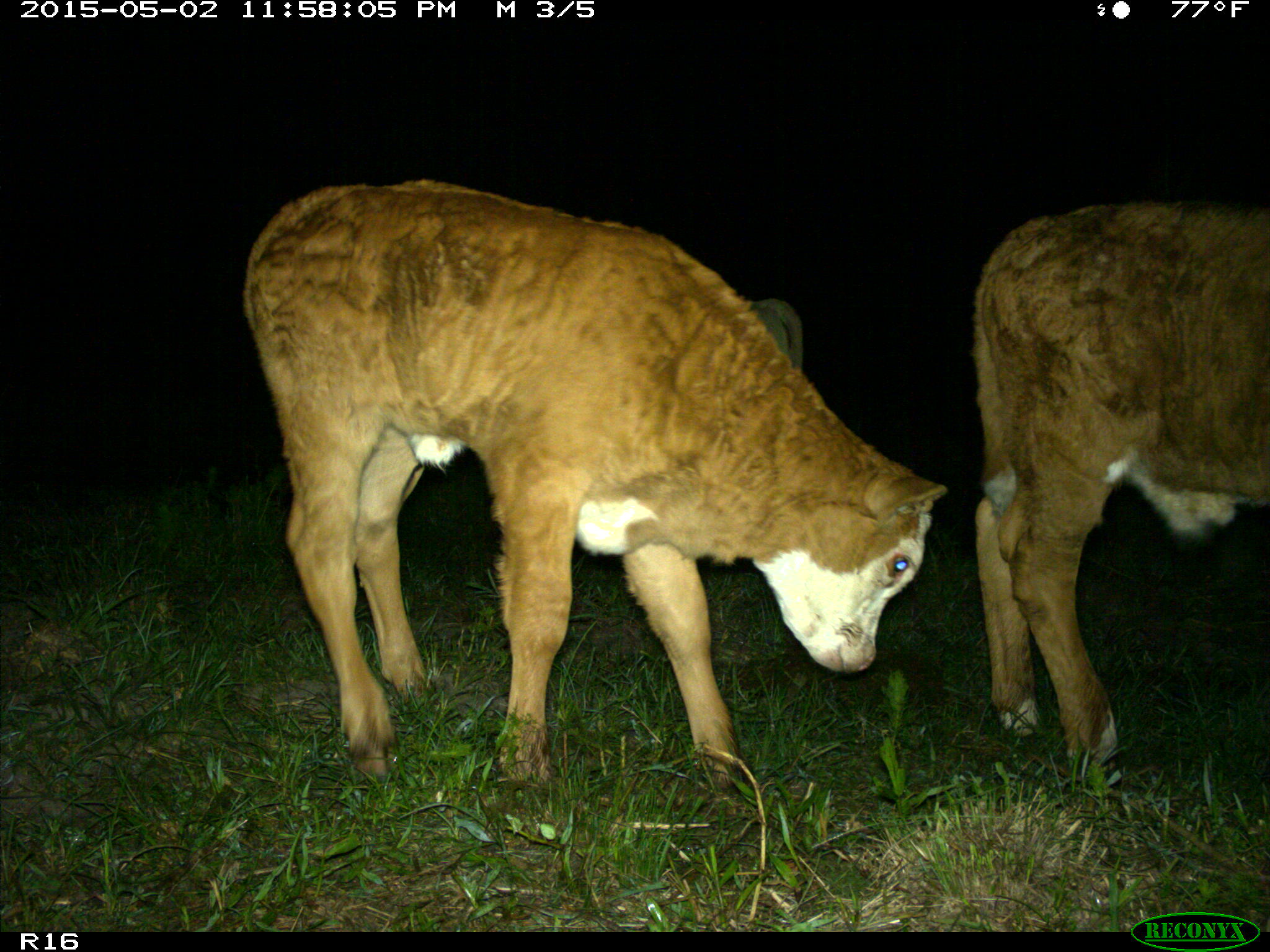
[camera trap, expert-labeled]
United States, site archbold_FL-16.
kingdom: Animalia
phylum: Chordata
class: Mammalia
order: Artiodactyla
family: Bovidae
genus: Bos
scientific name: Bos taurus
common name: domestic cow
Bos taurus (domestic cow).